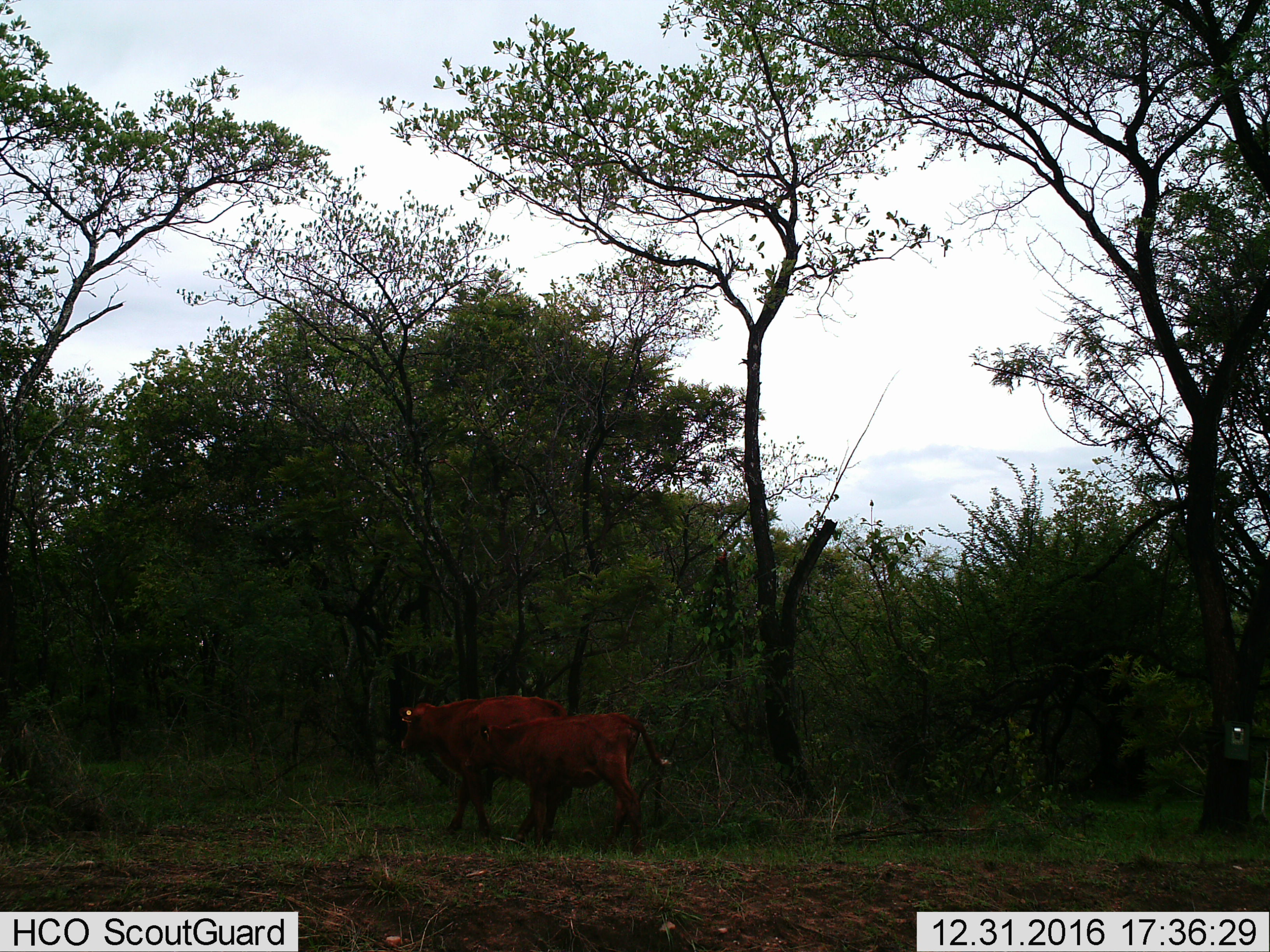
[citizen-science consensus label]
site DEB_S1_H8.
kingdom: Animalia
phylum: Chordata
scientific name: Vertebrata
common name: domestic animal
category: domesticanimal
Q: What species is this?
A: Domesticanimal (domestic animal) (Vertebrata).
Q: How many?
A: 2.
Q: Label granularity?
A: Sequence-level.